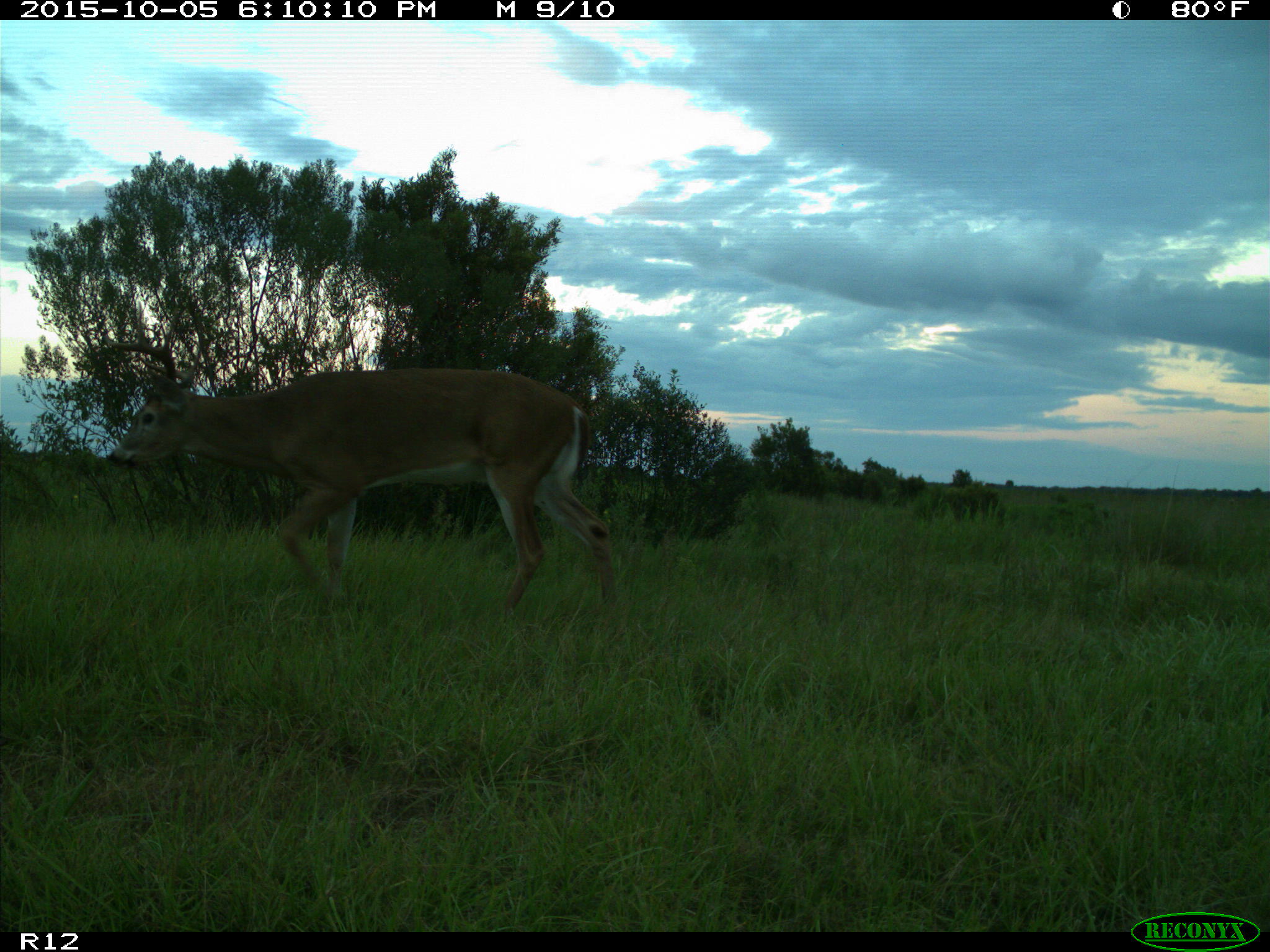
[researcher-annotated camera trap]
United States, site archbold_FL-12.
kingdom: Animalia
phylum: Chordata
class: Mammalia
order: Artiodactyla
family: Cervidae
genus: Odocoileus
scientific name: Odocoileus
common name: deer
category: unidentified deer